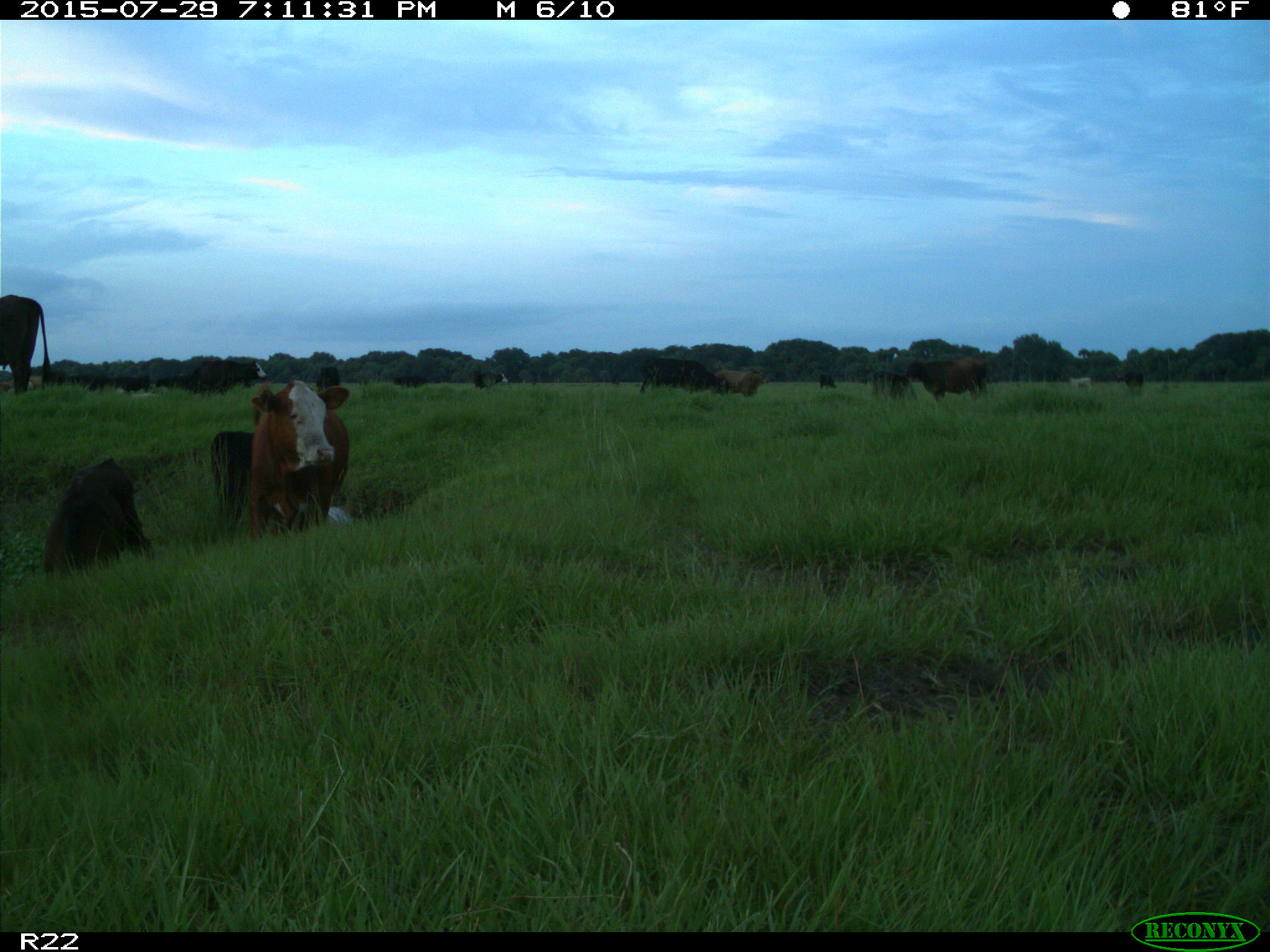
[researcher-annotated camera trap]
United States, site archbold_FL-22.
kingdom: Animalia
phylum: Chordata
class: Mammalia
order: Artiodactyla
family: Bovidae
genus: Bos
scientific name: Bos taurus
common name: domestic cow